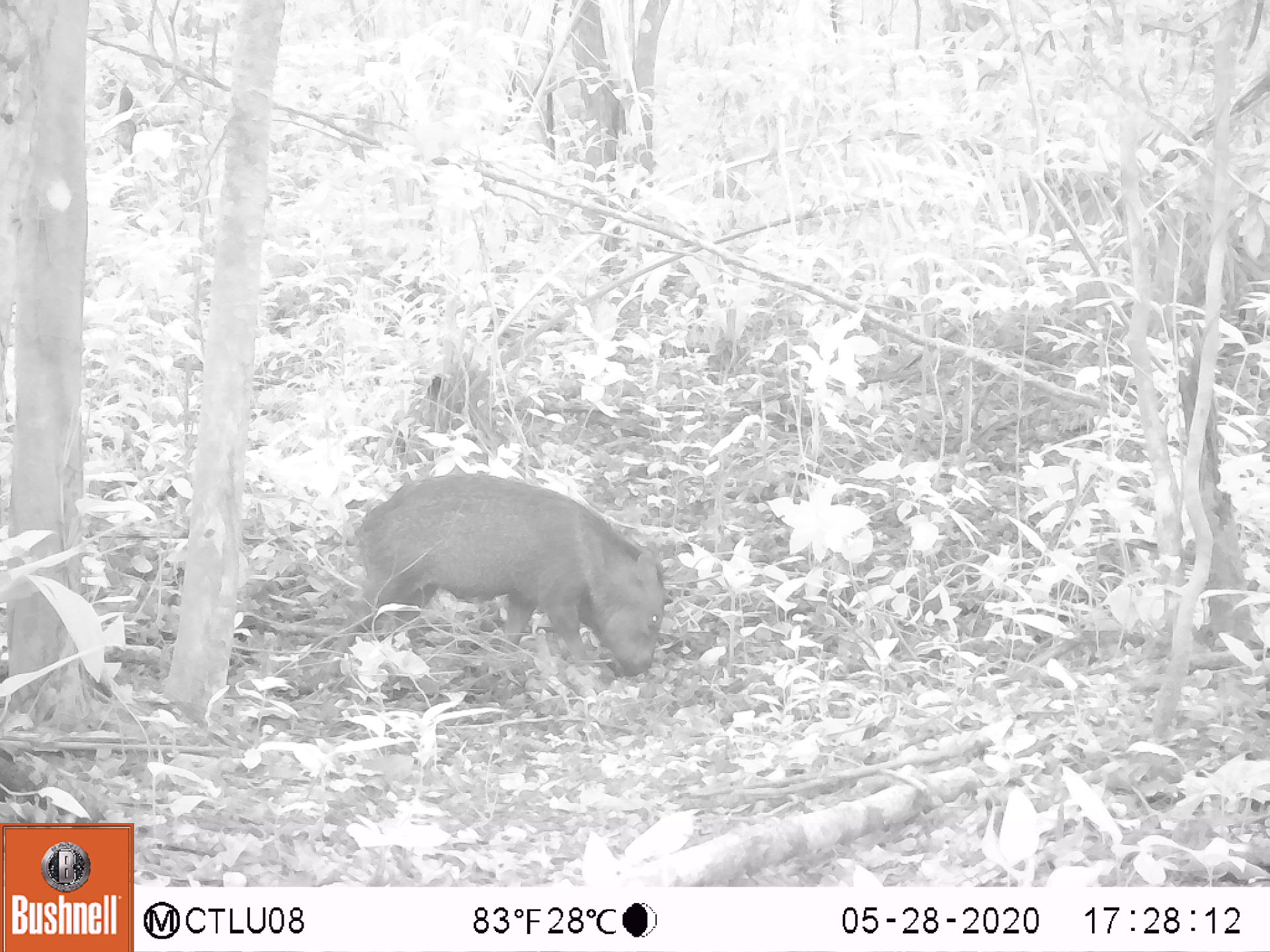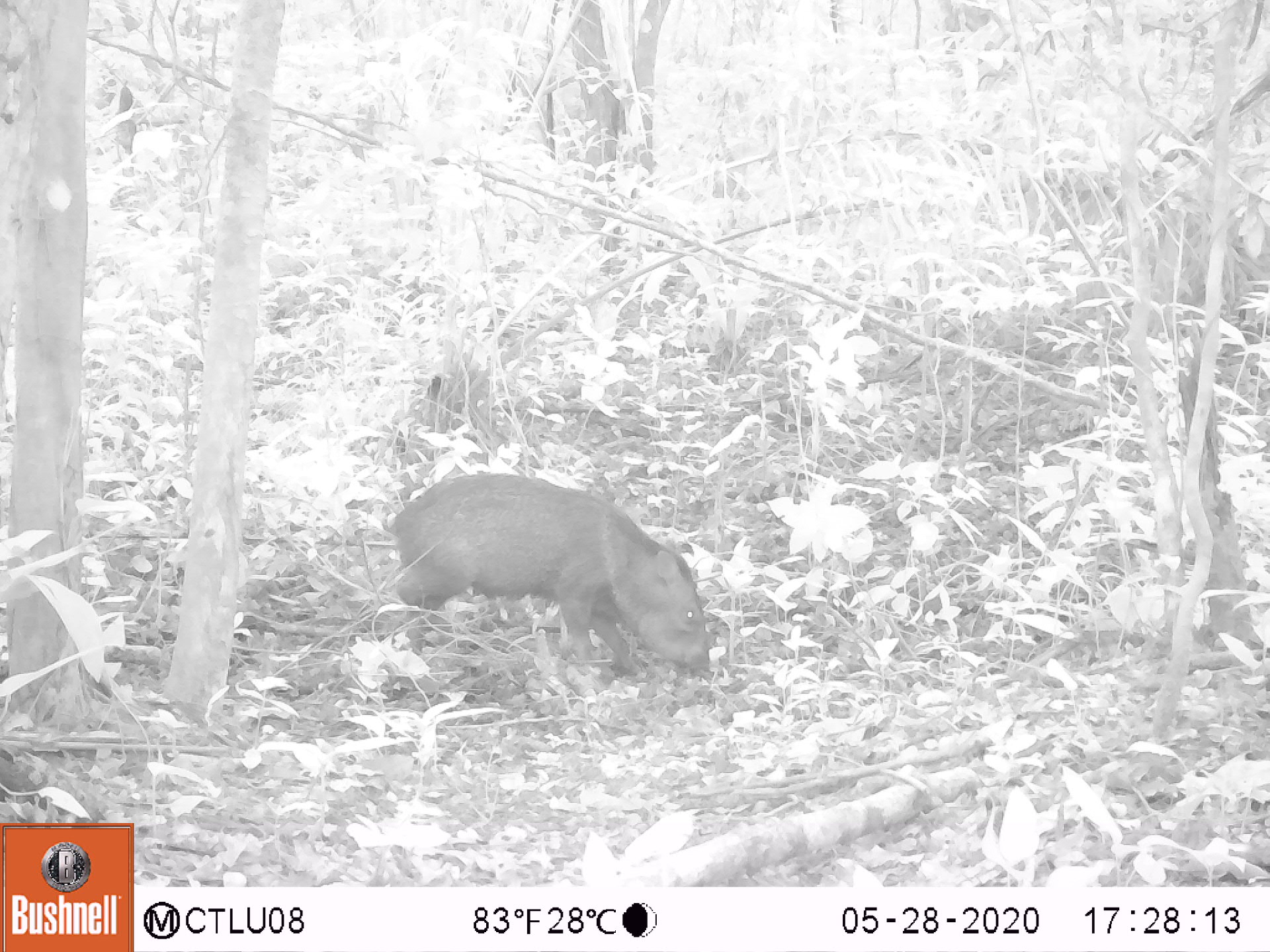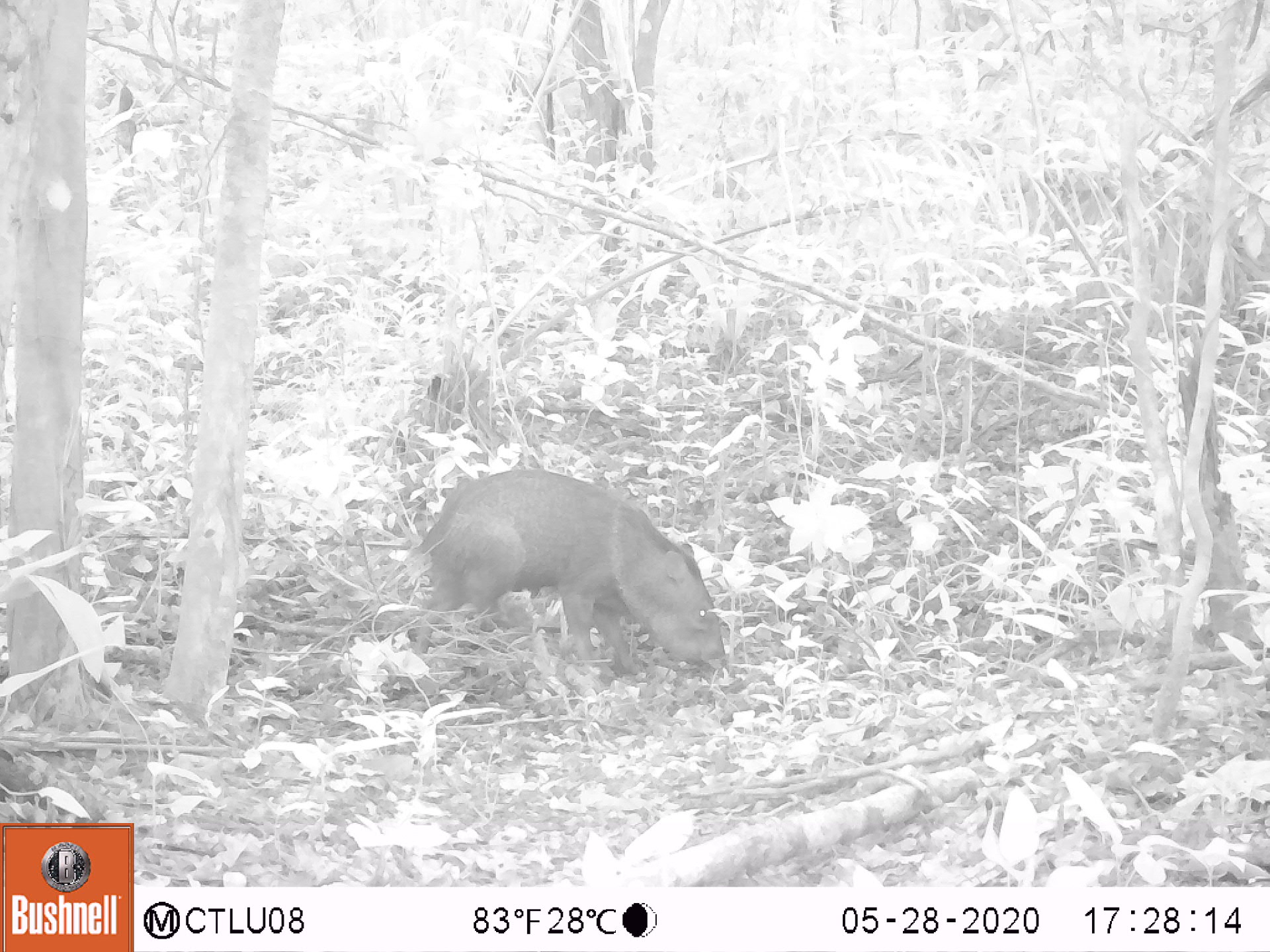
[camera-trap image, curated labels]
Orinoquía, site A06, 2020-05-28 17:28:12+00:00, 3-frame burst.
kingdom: Animalia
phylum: Chordata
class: Mammalia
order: Artiodactyla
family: Tayassuidae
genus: Pecari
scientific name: Pecari tajacu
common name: collared peccary